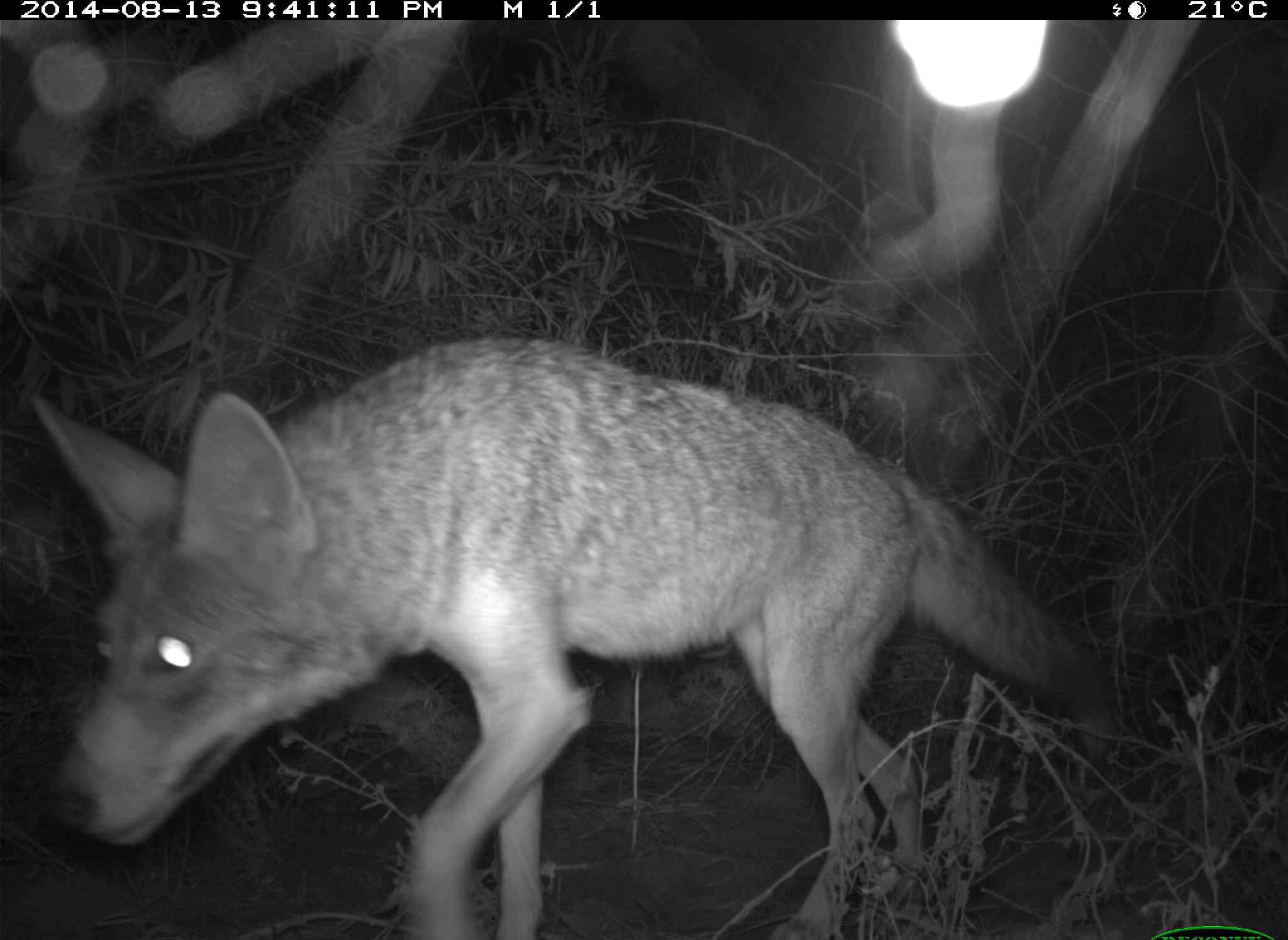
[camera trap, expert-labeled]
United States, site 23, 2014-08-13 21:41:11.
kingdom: Animalia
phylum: Chordata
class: Mammalia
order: Carnivora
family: Canidae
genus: Canis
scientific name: Canis latrans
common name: coyote